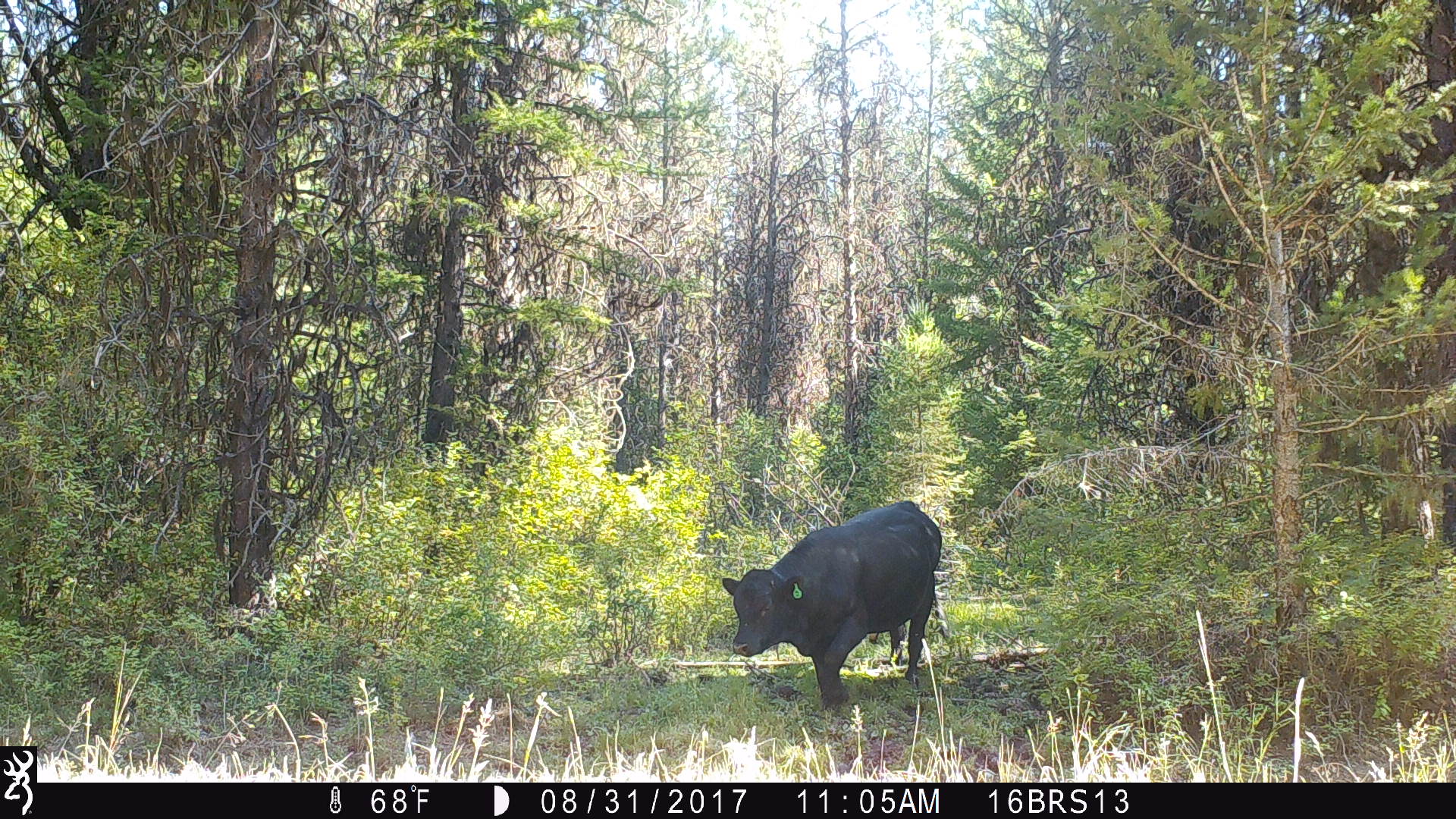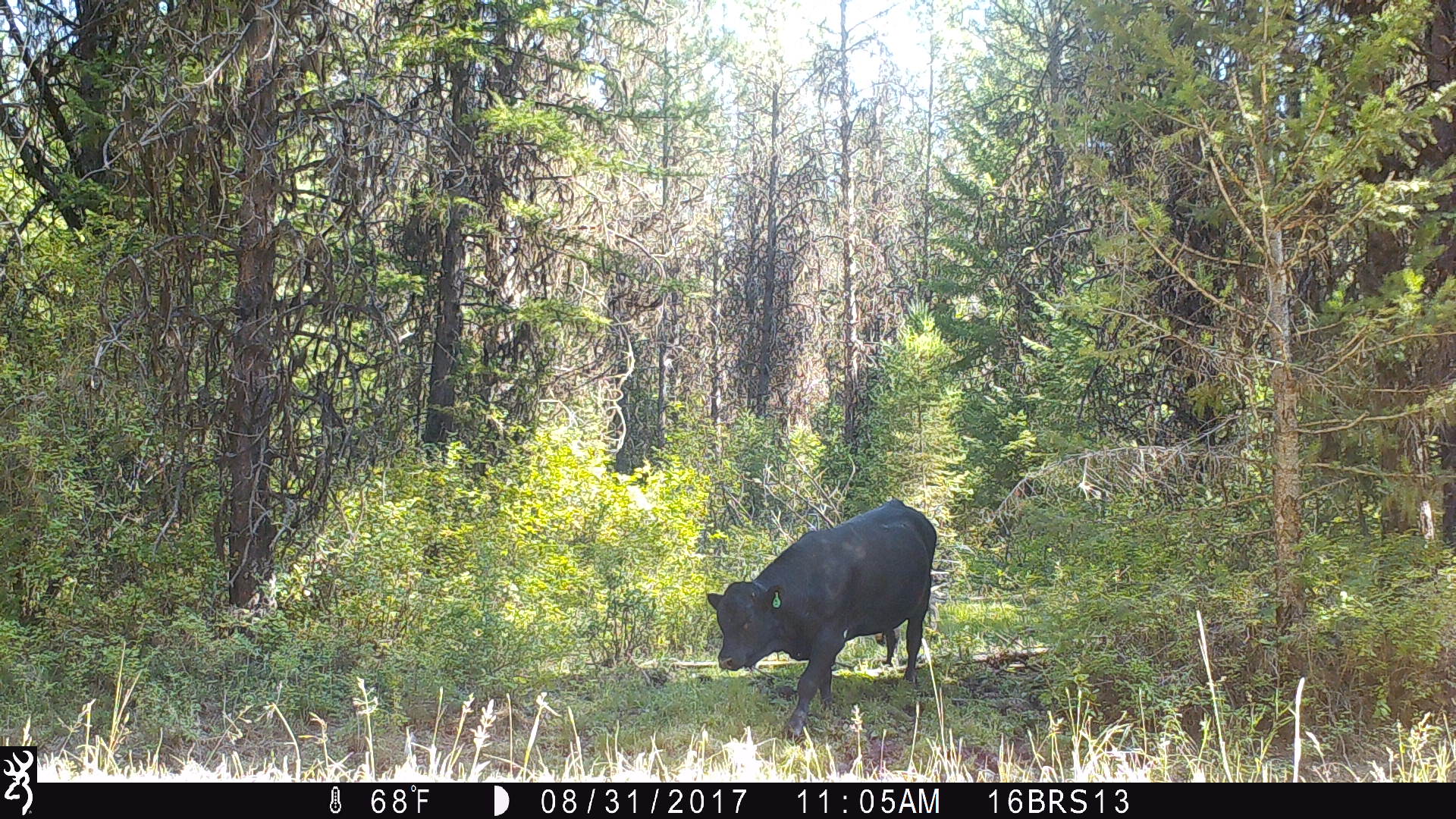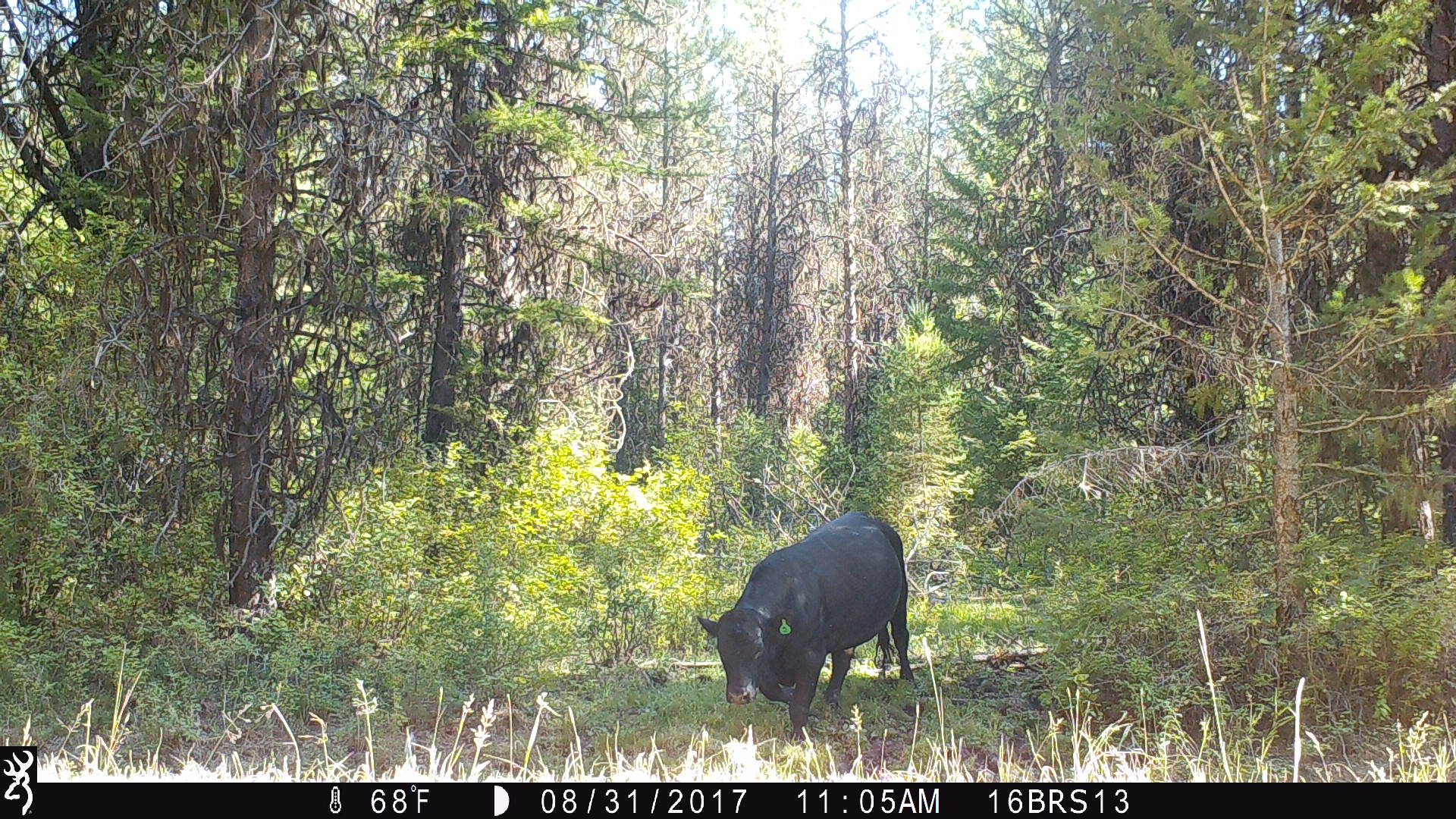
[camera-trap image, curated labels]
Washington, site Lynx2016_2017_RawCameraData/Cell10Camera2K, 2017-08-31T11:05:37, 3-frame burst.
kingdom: Animalia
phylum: Chordata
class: Mammalia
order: Artiodactyla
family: Bovidae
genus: Bos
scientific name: Bos taurus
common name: domestic cattle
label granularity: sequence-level